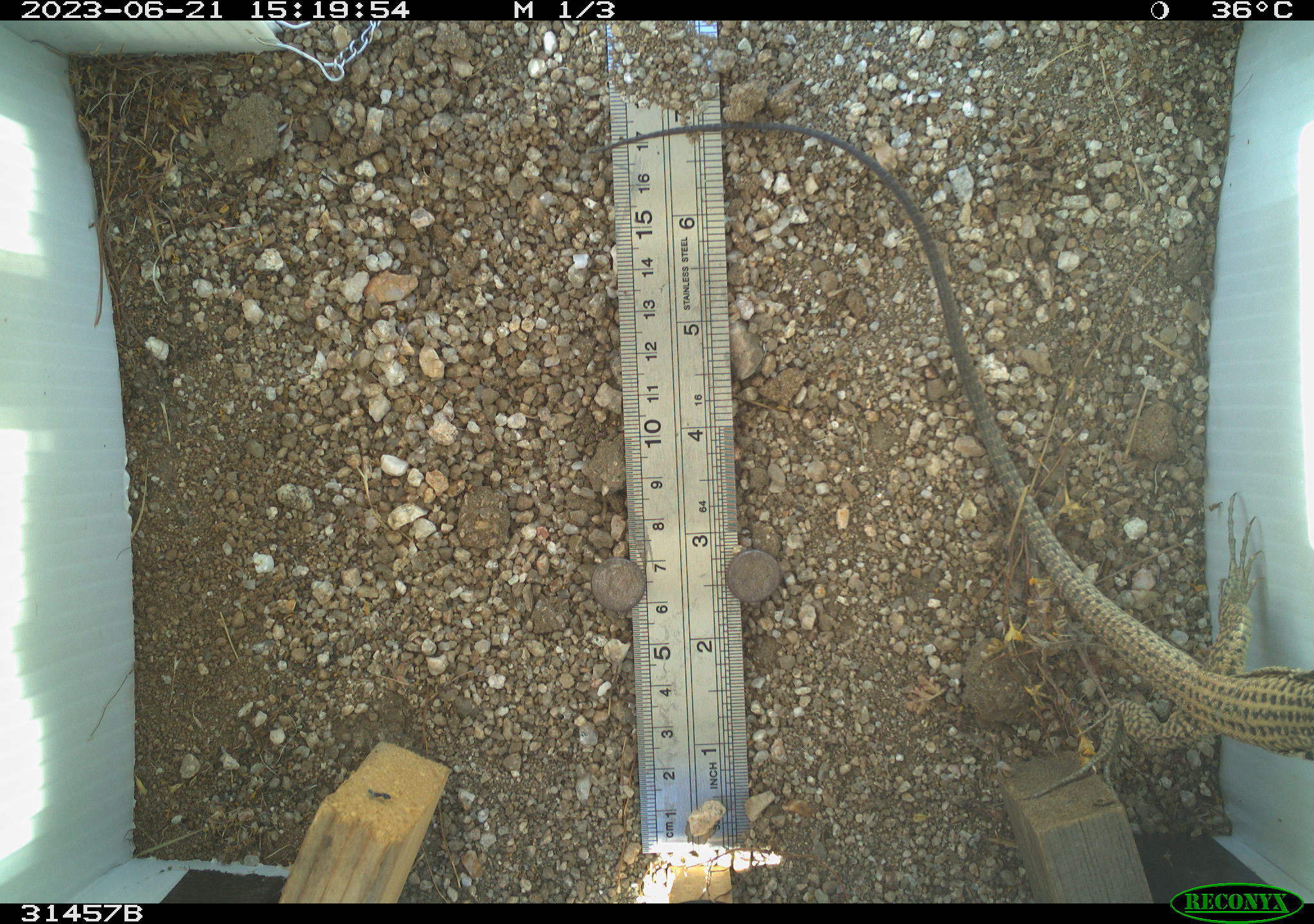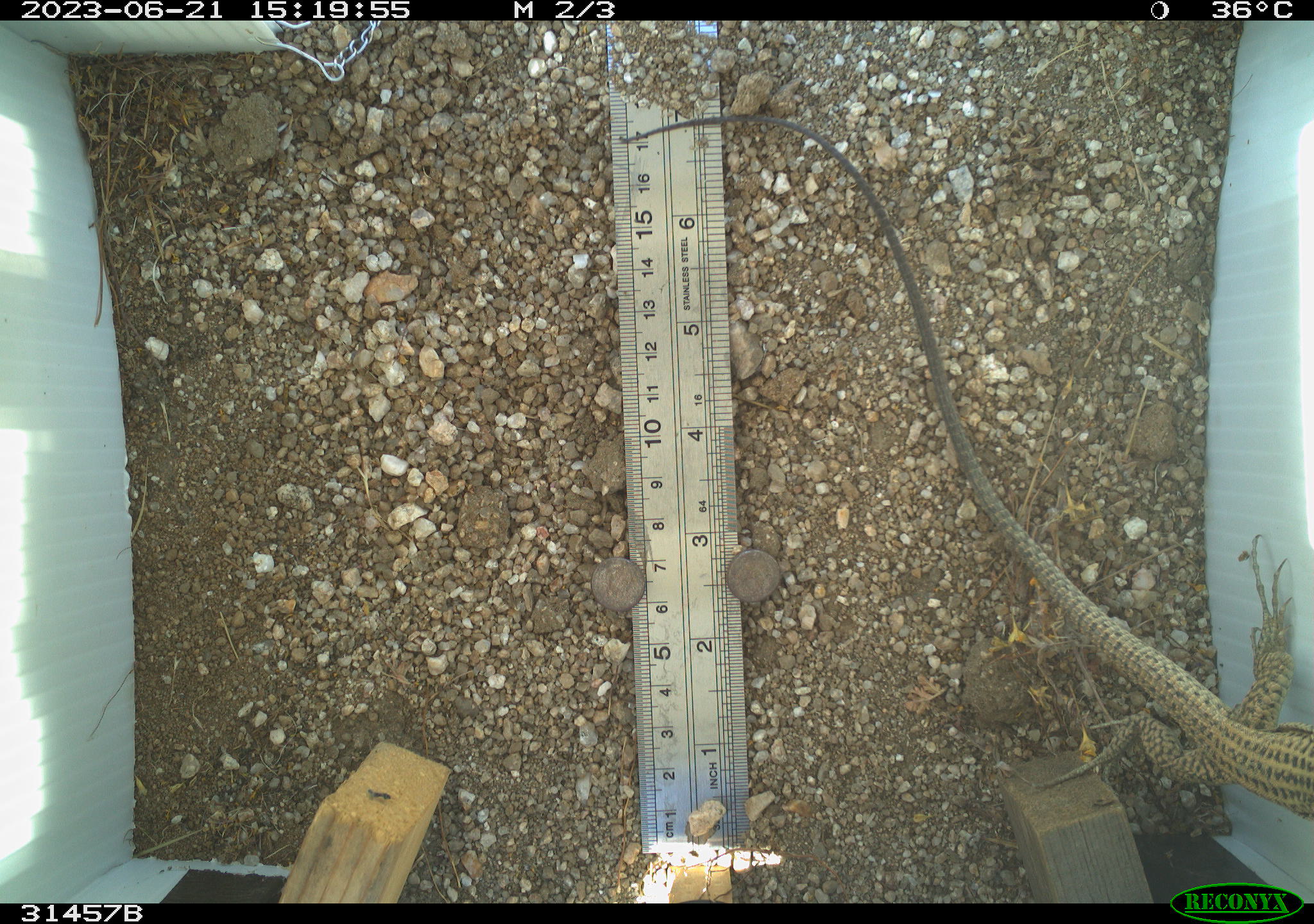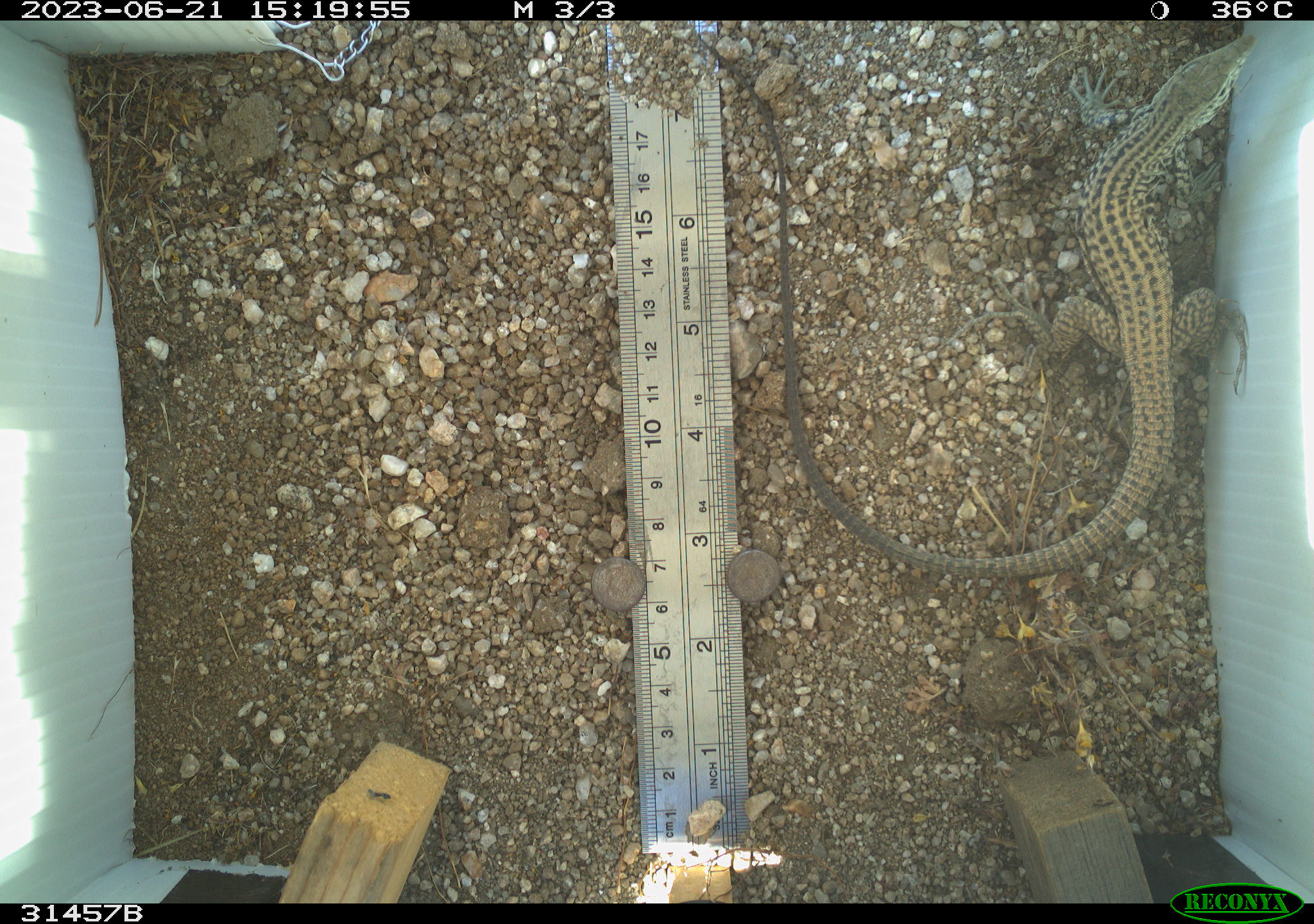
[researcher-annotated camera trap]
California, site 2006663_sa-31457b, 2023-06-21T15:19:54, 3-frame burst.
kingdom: Animalia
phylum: Chordata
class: Reptilia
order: Squamata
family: Teiidae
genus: Aspidoscelis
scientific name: Aspidoscelis tigris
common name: western whiptail